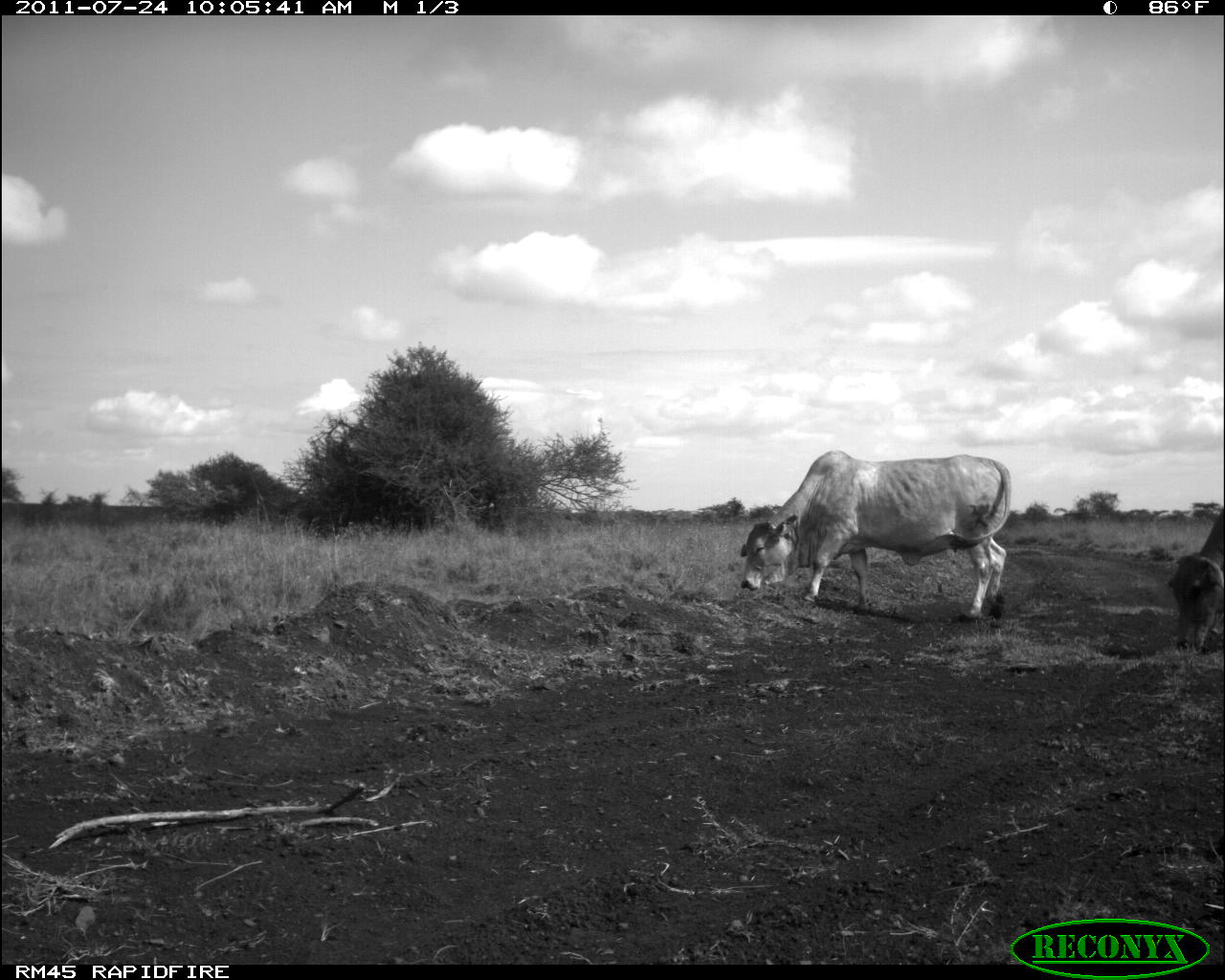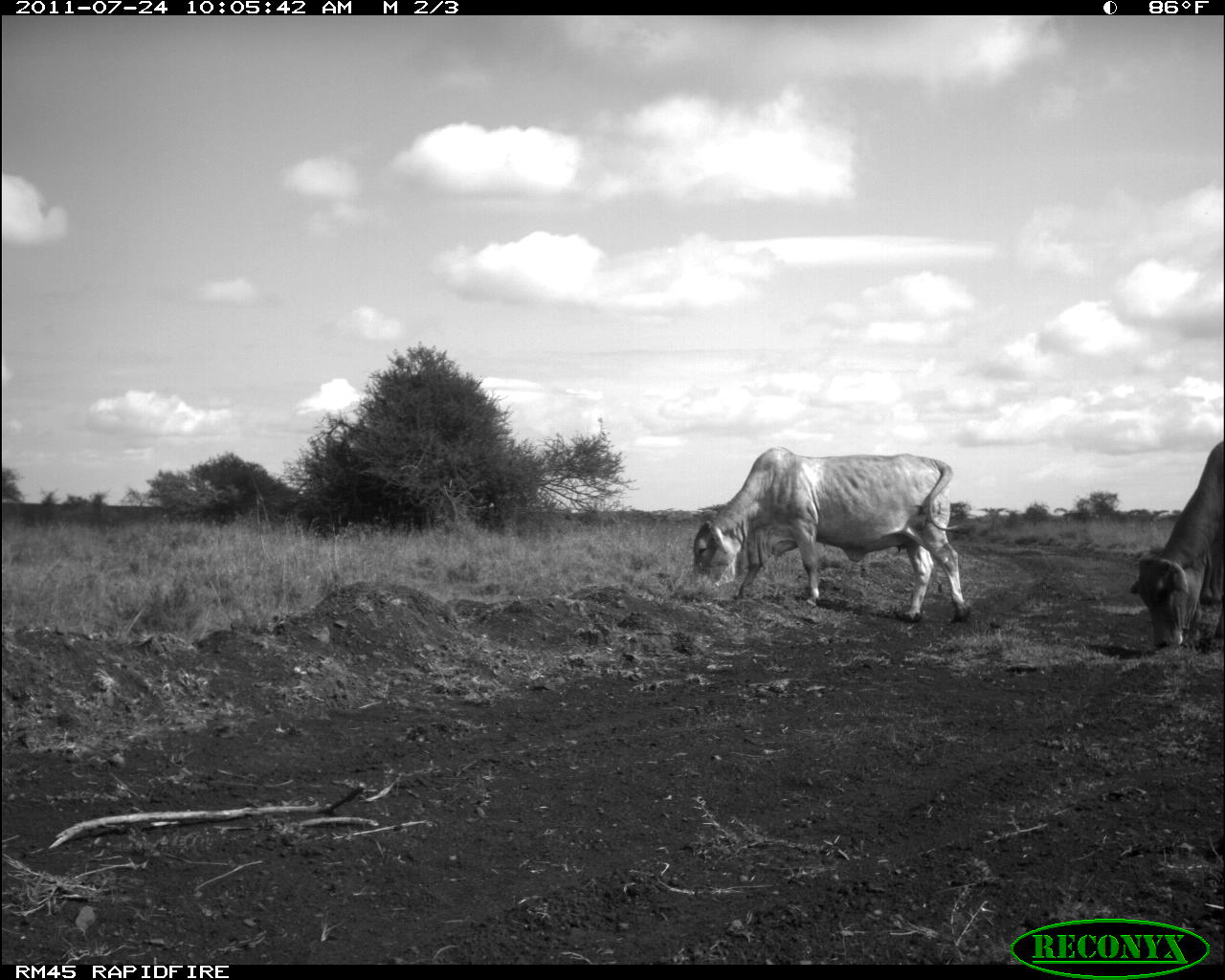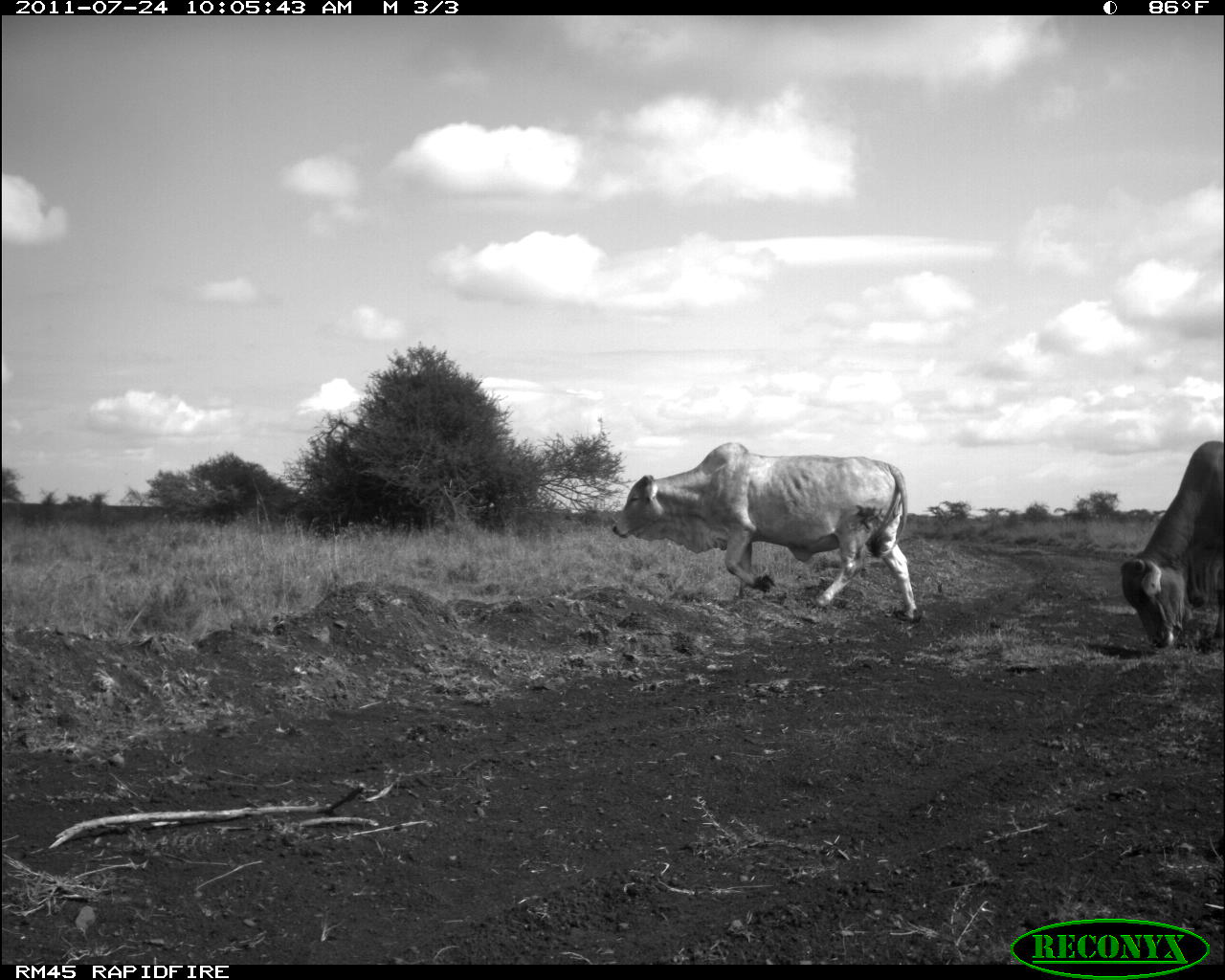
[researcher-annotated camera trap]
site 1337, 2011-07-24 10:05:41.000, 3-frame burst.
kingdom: Animalia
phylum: Chordata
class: Mammalia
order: Artiodactyla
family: Bovidae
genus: Bos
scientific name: Bos taurus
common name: domestic cattle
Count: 2.